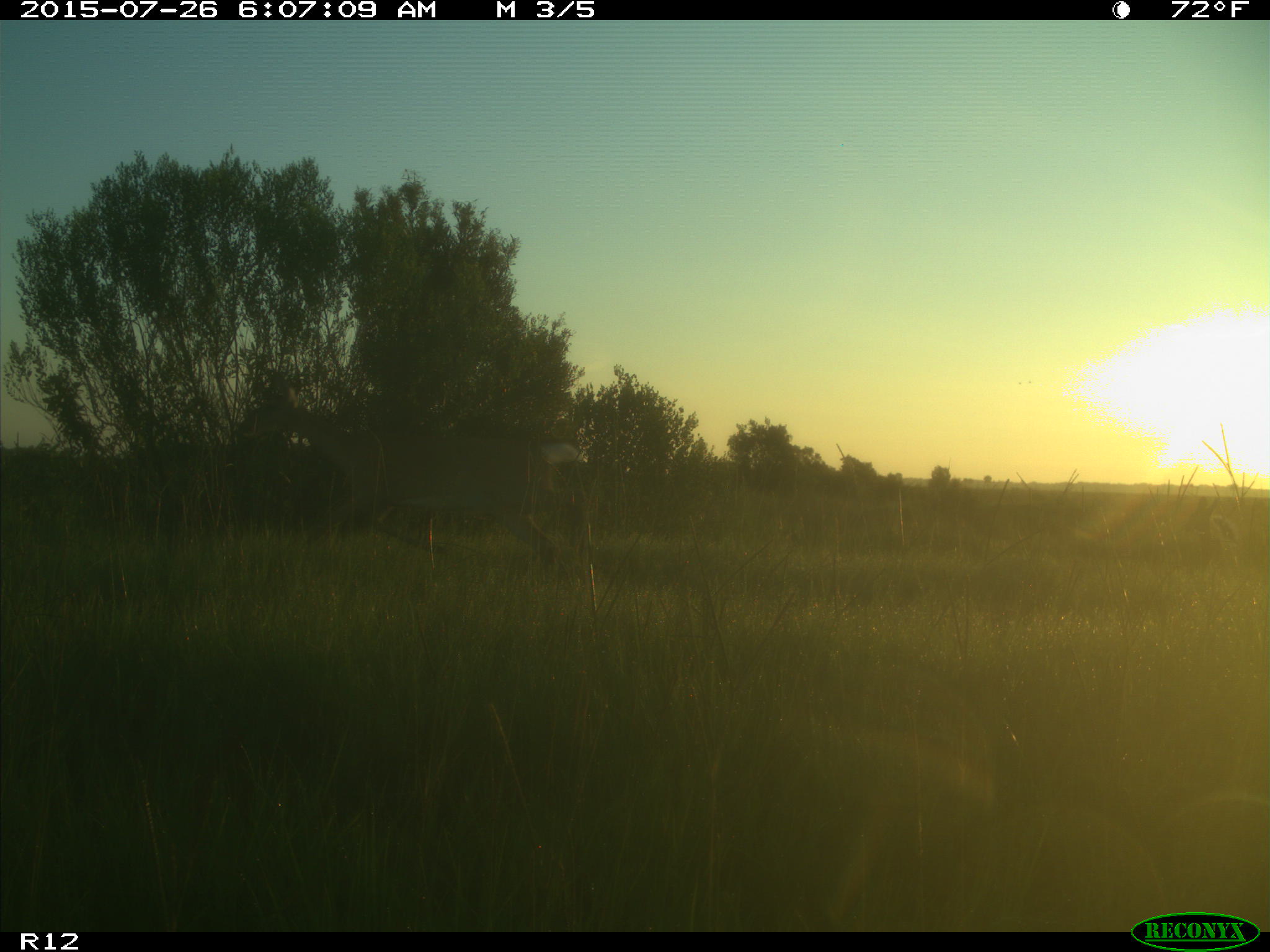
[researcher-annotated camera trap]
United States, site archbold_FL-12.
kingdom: Animalia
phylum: Chordata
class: Mammalia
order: Artiodactyla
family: Cervidae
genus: Odocoileus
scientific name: Odocoileus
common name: deer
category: unidentified deer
Unidentified deer (deer) (Odocoileus).